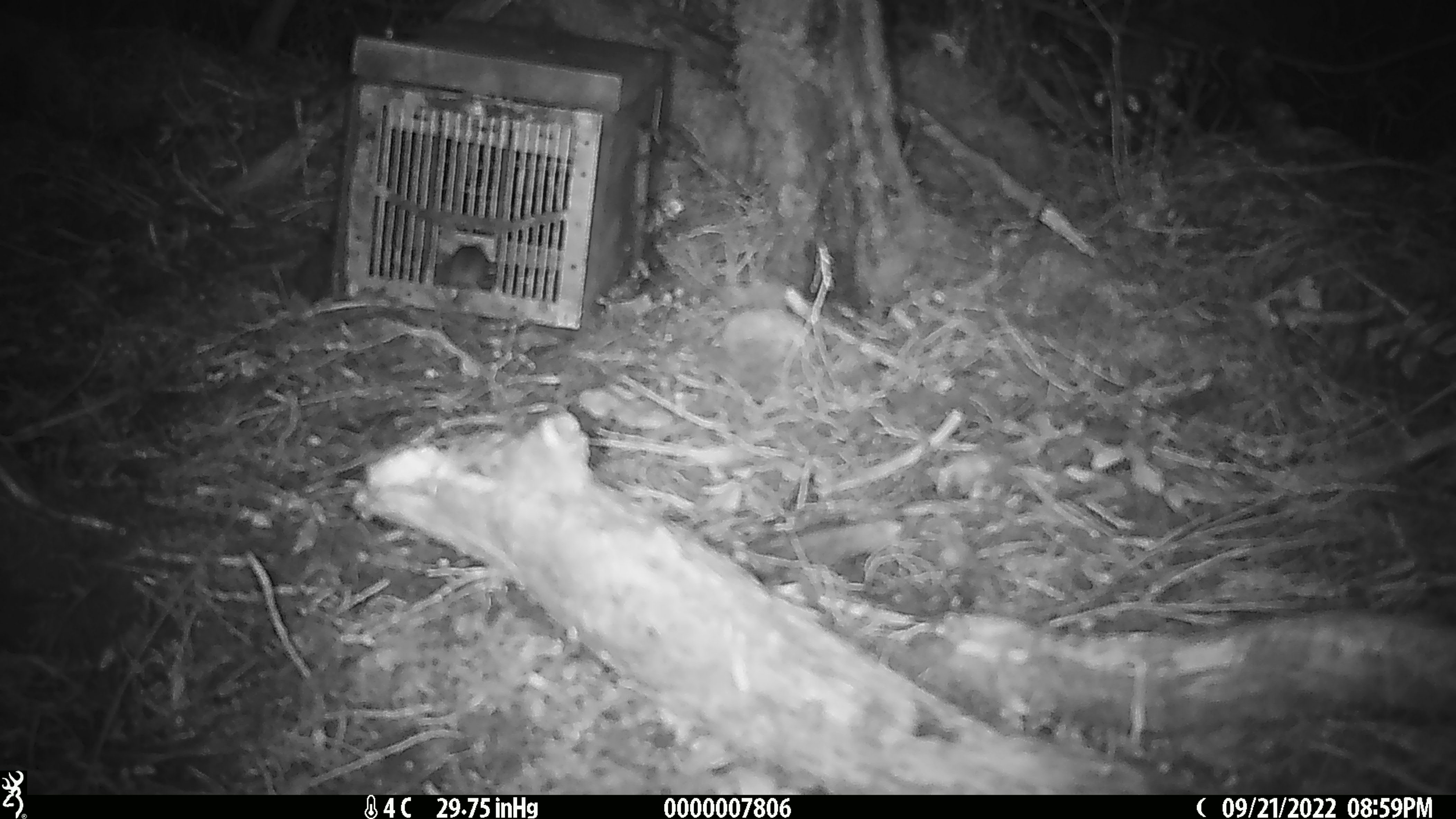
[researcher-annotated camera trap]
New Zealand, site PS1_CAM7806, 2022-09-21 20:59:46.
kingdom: Animalia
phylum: Chordata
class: Mammalia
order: Rodentia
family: Muridae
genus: Mus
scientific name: Mus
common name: mouse